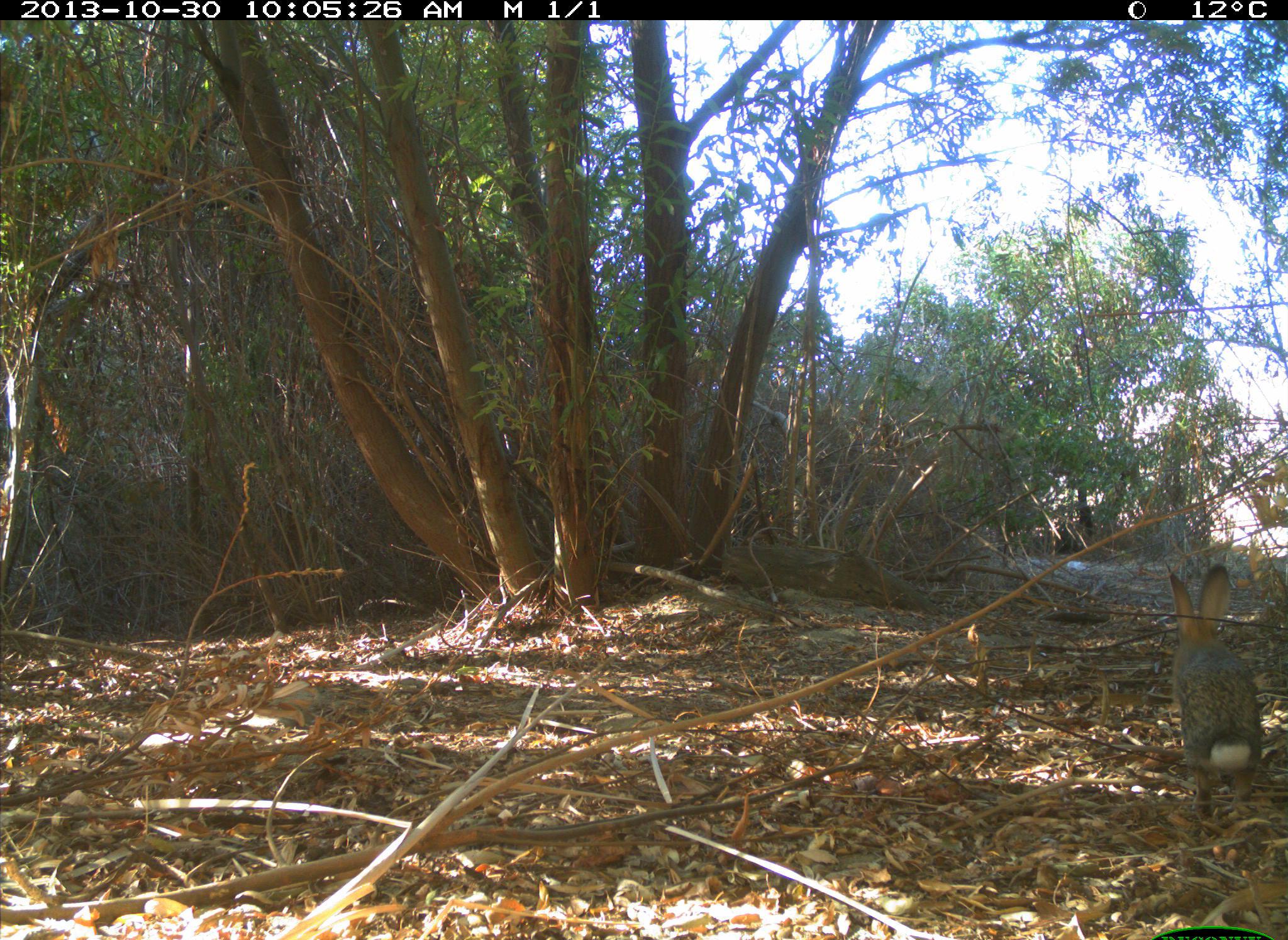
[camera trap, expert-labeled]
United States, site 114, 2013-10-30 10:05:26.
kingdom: Animalia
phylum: Chordata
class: Mammalia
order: Lagomorpha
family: Leporidae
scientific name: Leporidae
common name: rabbits and hares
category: rabbit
Rabbit (rabbits and hares) (Leporidae).